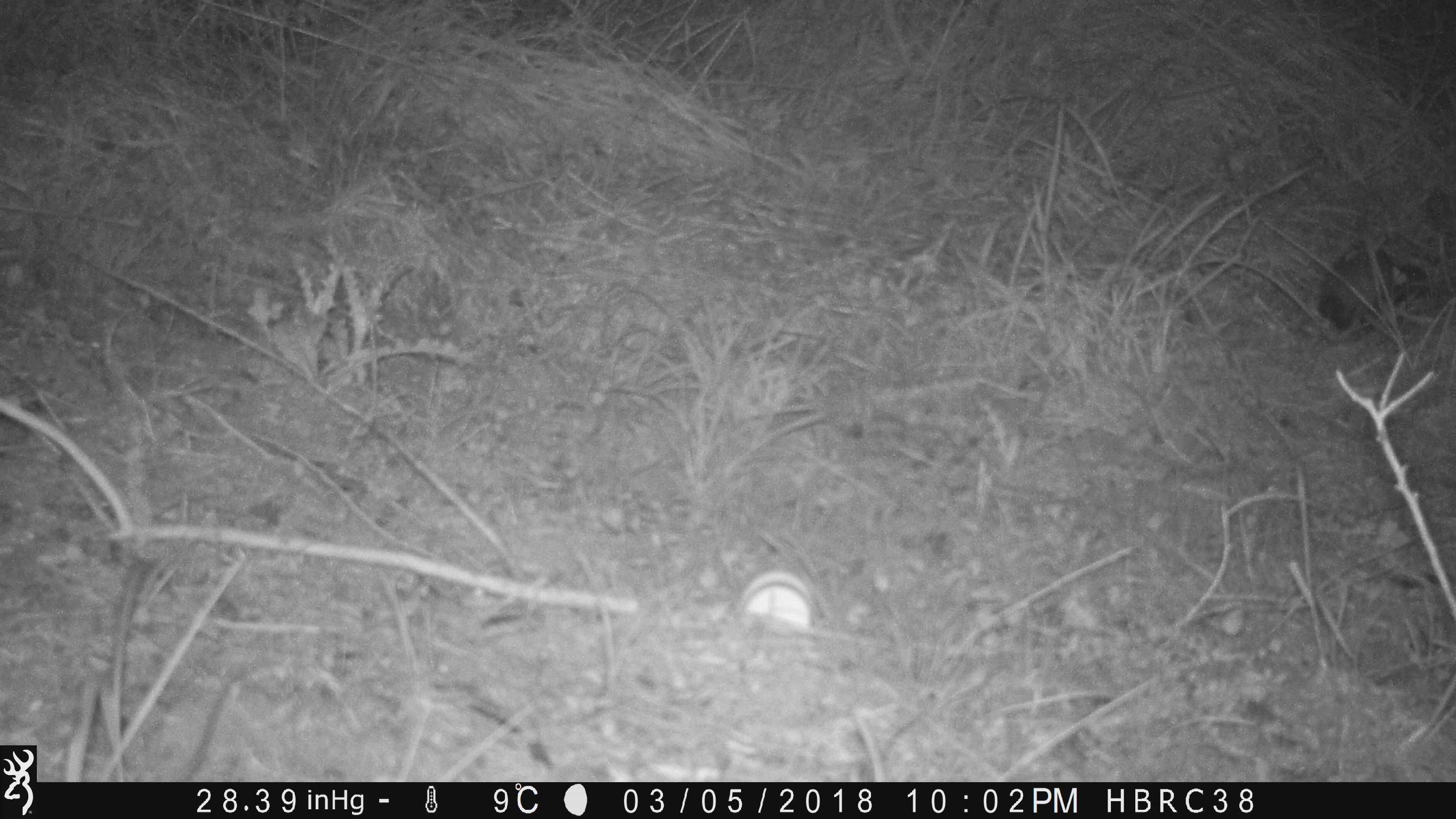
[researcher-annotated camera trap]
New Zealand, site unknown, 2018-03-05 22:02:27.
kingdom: Animalia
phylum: Chordata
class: Mammalia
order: Carnivora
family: Mustelidae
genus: Mustela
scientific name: Mustela furo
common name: ferret